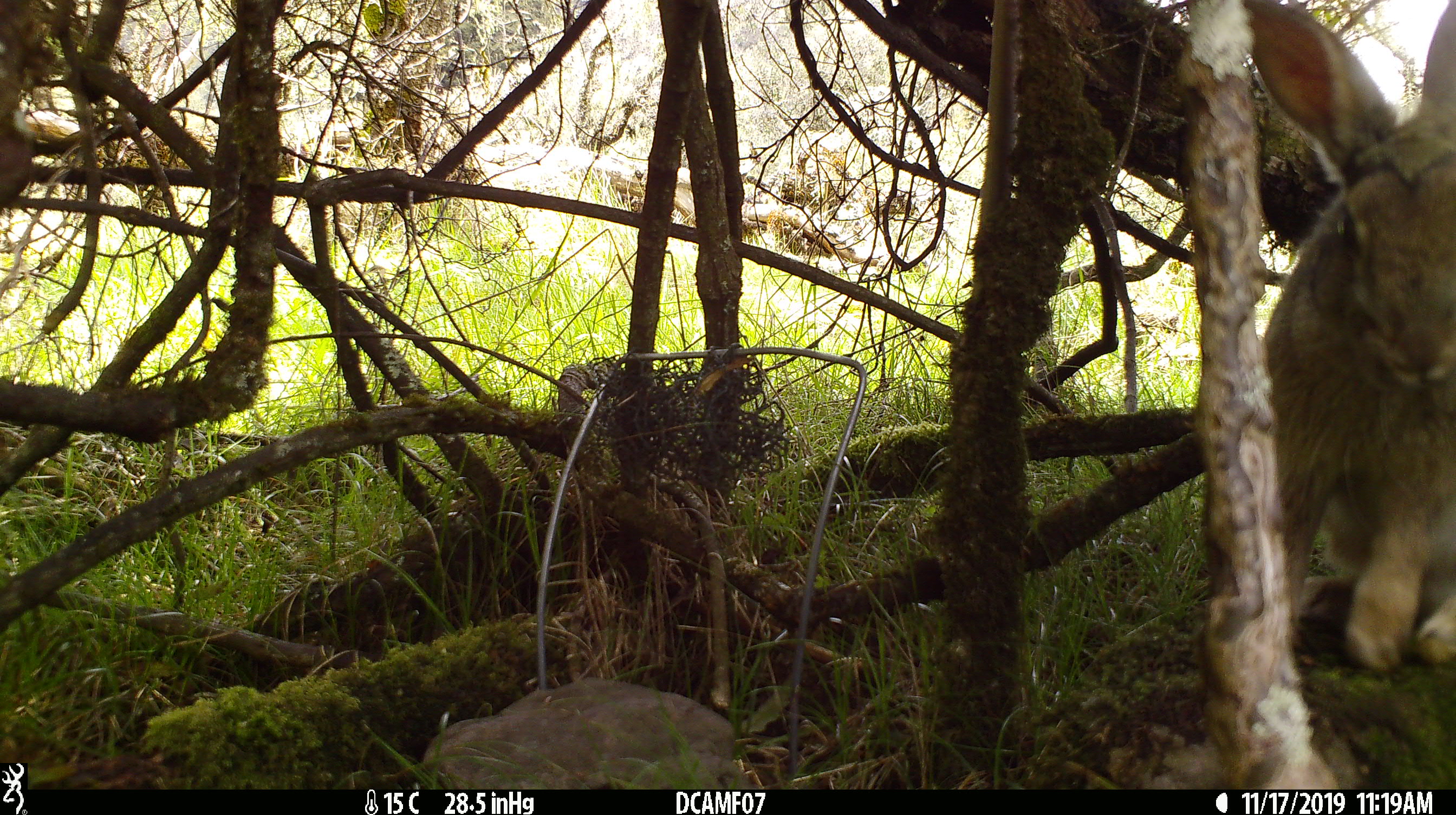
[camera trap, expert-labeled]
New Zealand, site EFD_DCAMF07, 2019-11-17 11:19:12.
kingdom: Animalia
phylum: Chordata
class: Mammalia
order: Lagomorpha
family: Leporidae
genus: Oryctolagus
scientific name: Oryctolagus cuniculus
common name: european rabbit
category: rabbit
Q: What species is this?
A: Rabbit (european rabbit) (Oryctolagus cuniculus).